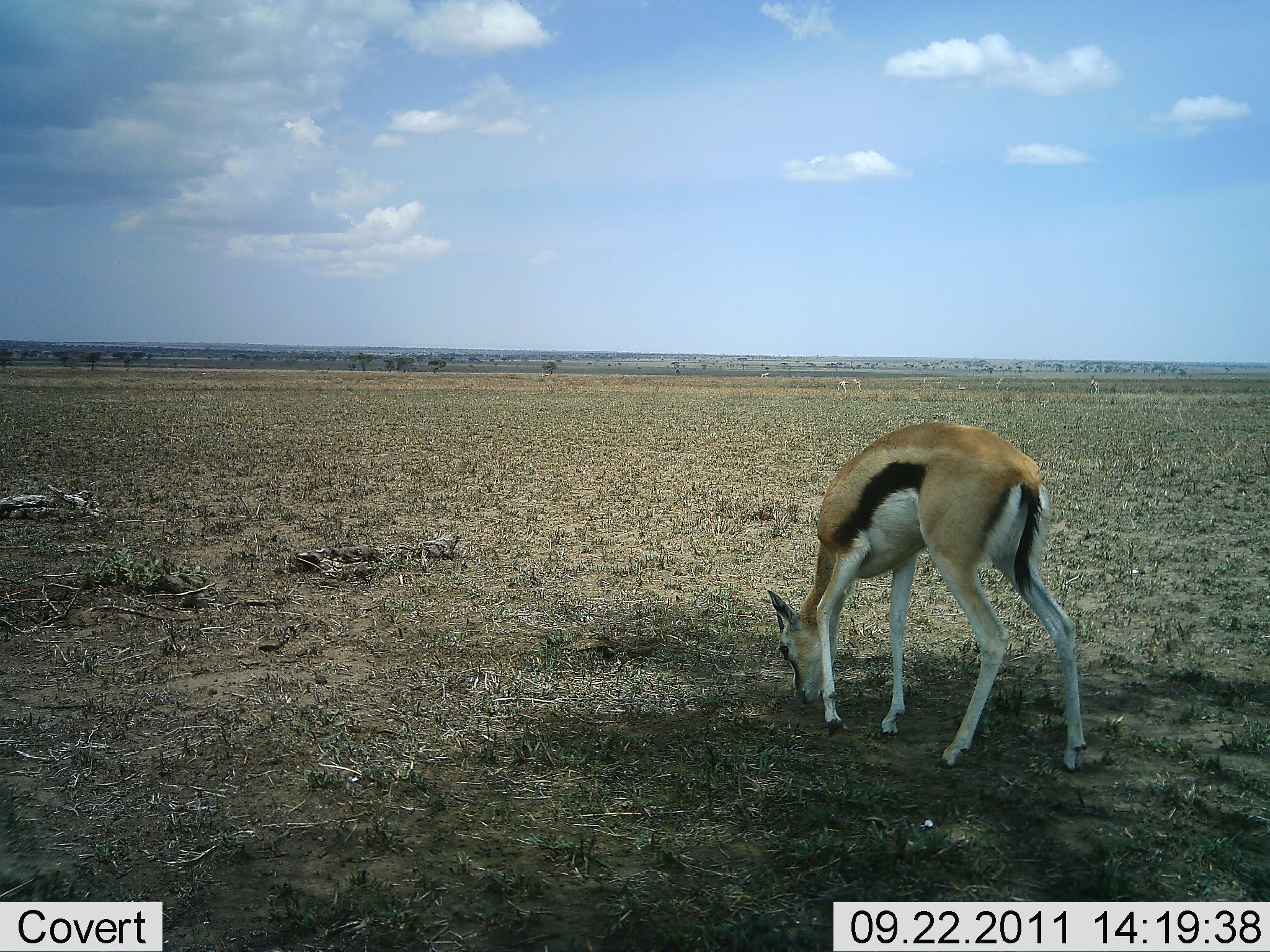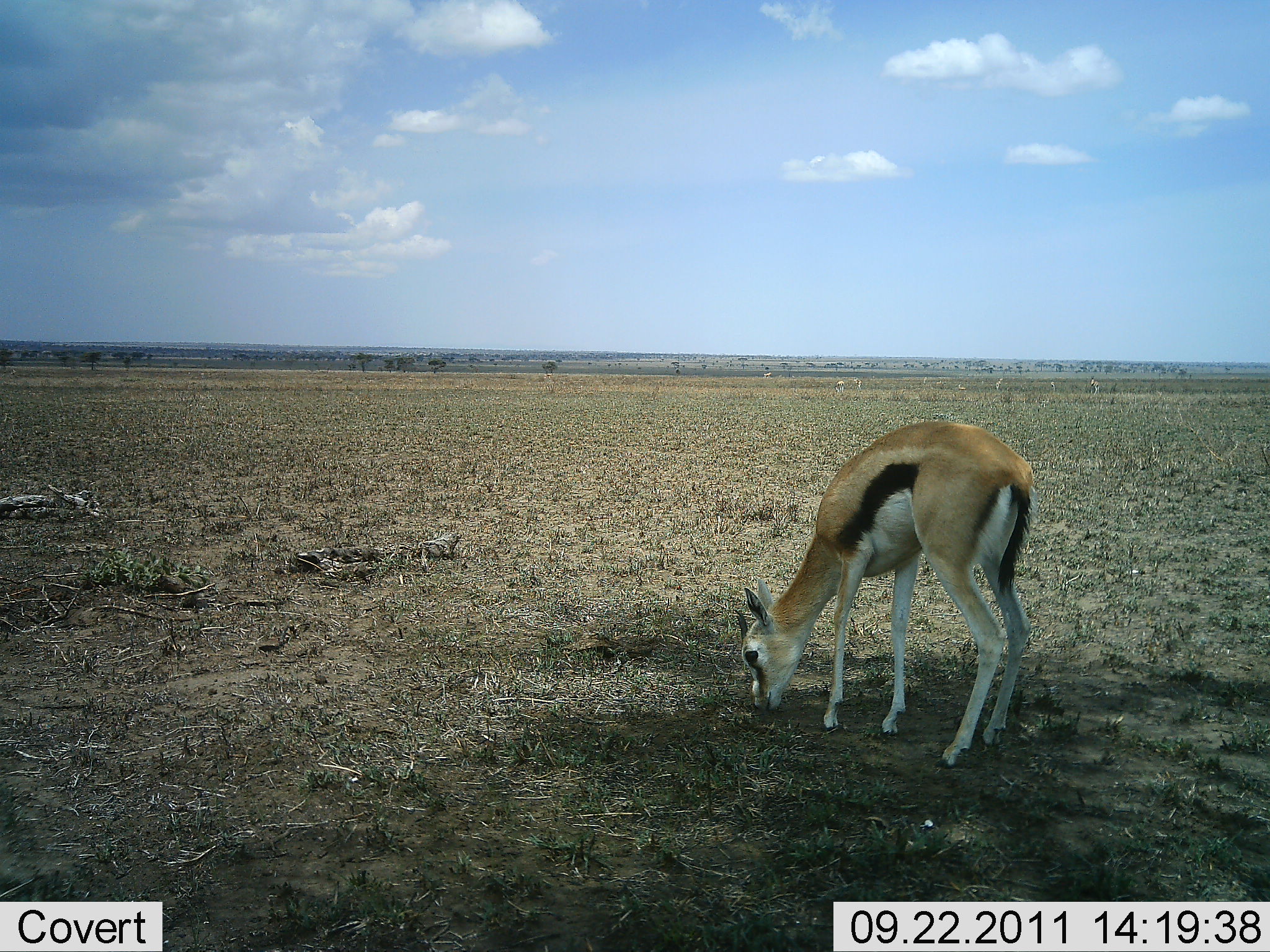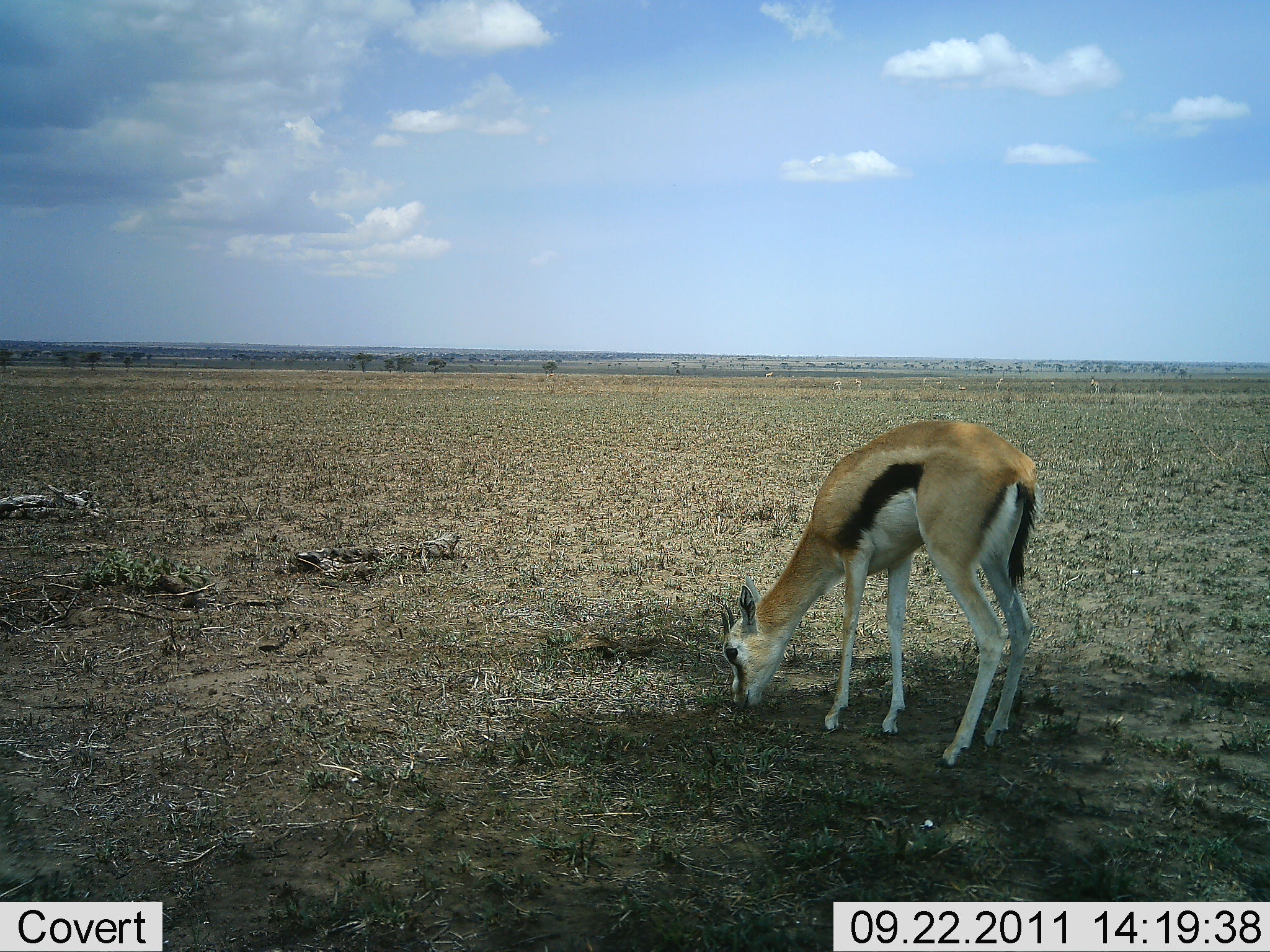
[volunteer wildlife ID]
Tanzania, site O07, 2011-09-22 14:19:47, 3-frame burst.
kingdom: Animalia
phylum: Chordata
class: Mammalia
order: Artiodactyla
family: Bovidae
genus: Eudorcas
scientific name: Eudorcas thomsonii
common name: thomson's gazelle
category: gazellethomsons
Gazellethomsons (thomson's gazelle) (Eudorcas thomsonii), count 1. Behavior (volunteer vote fractions): standing 31%, resting 0%, moving 0%, interacting 0%. Young present (vote fraction): 0%. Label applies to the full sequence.